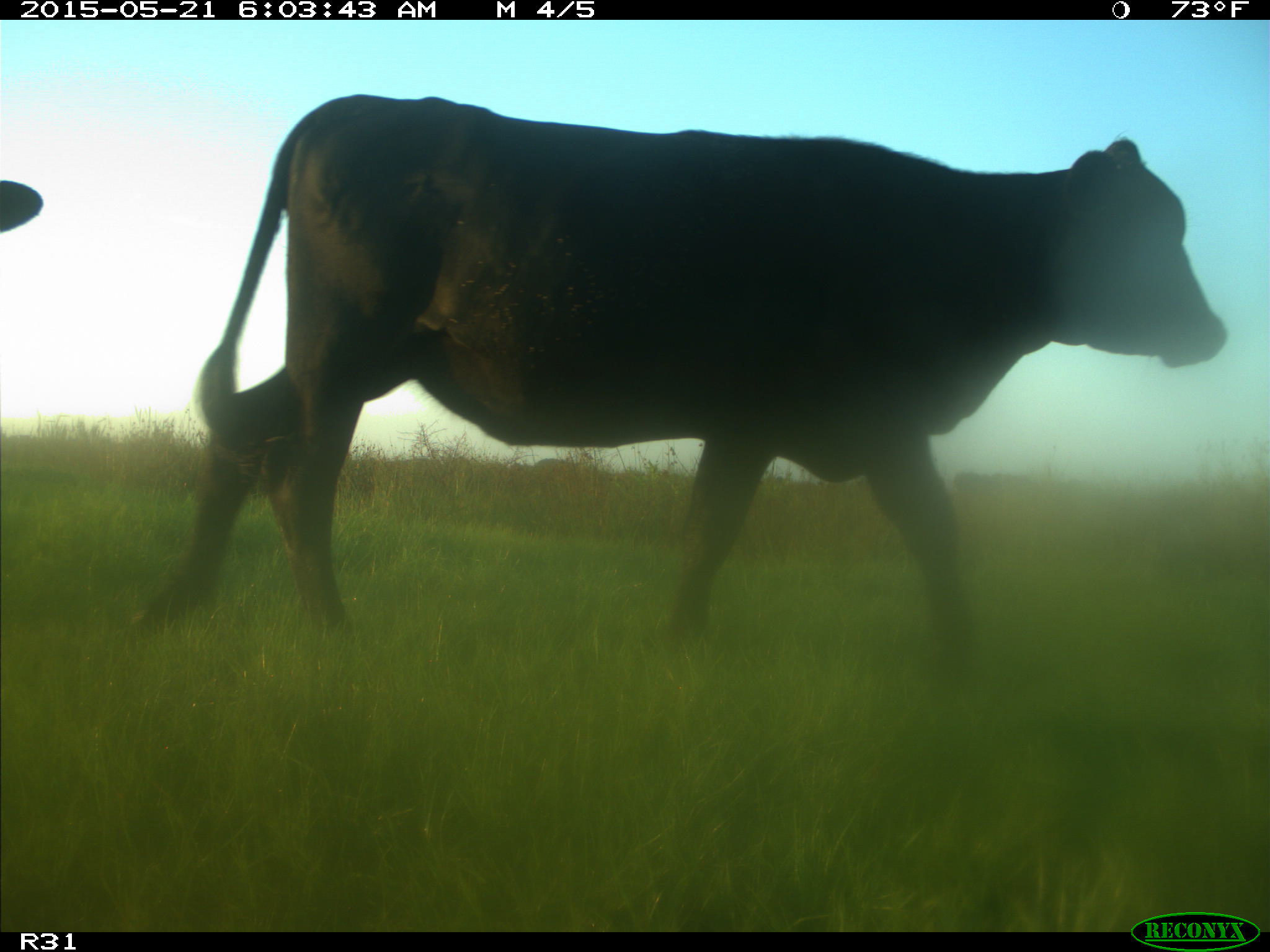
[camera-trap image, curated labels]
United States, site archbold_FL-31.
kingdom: Animalia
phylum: Chordata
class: Mammalia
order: Artiodactyla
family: Bovidae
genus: Bos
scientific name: Bos taurus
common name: domestic cow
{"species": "Bos taurus (domestic cow)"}